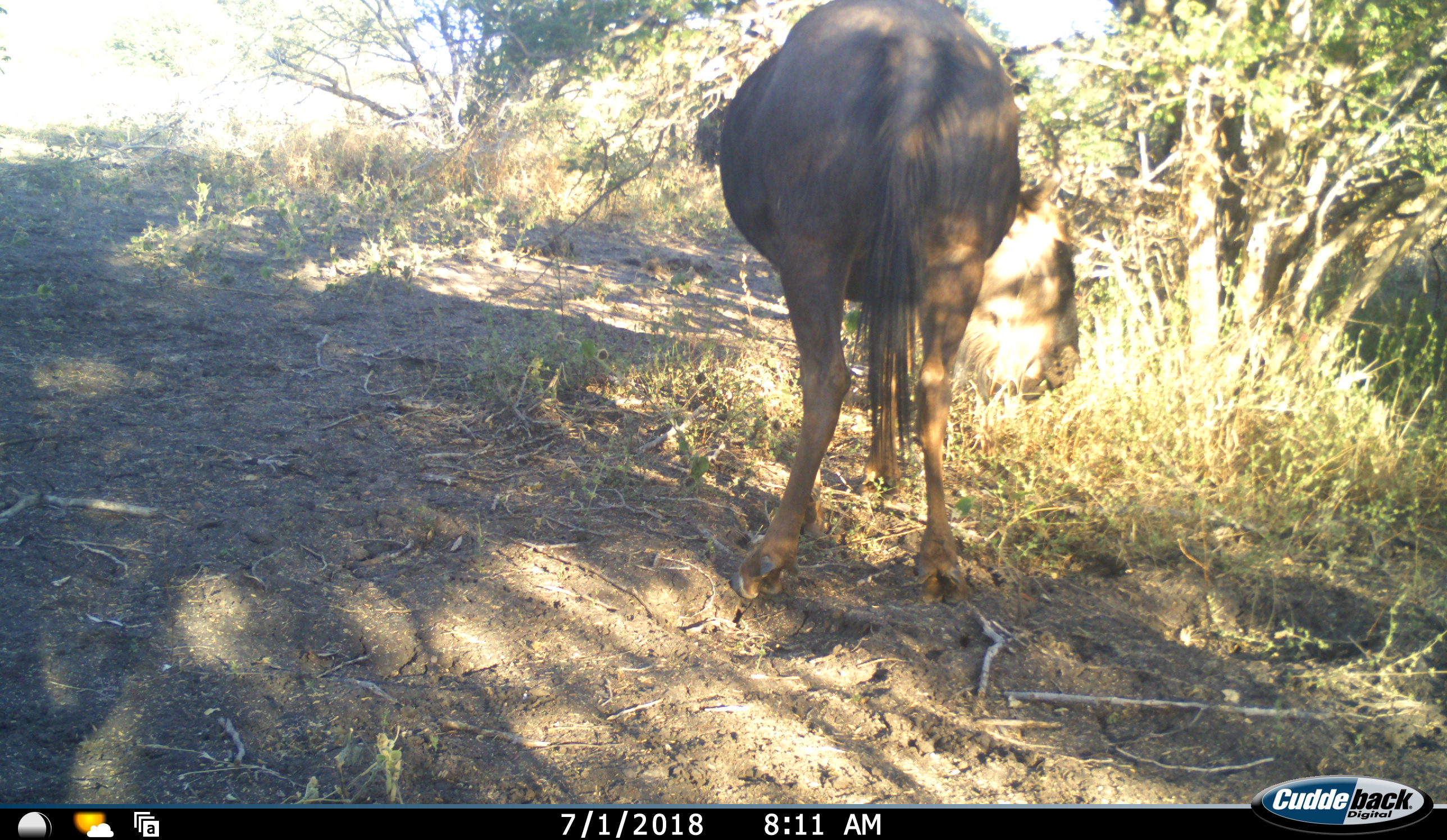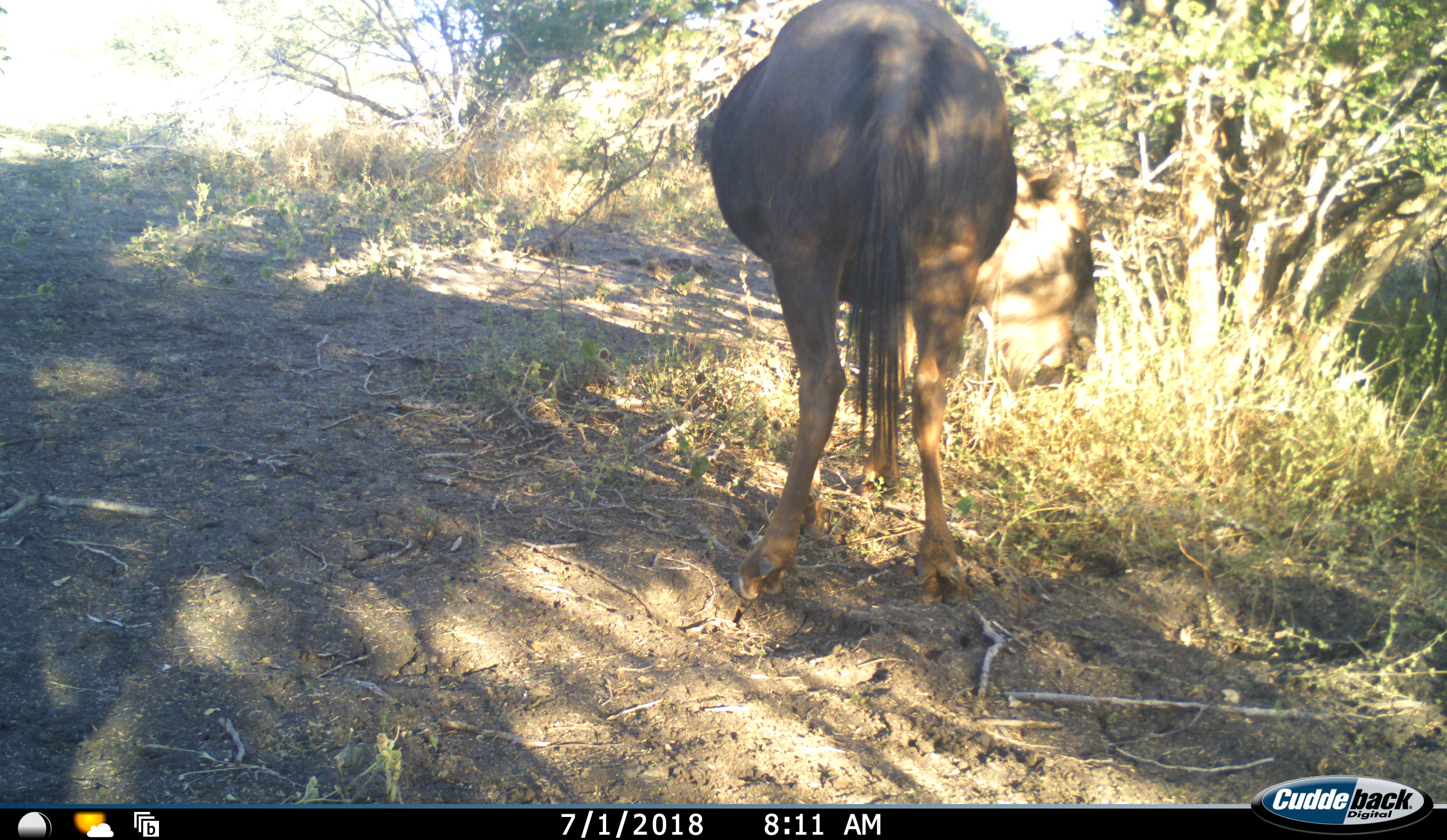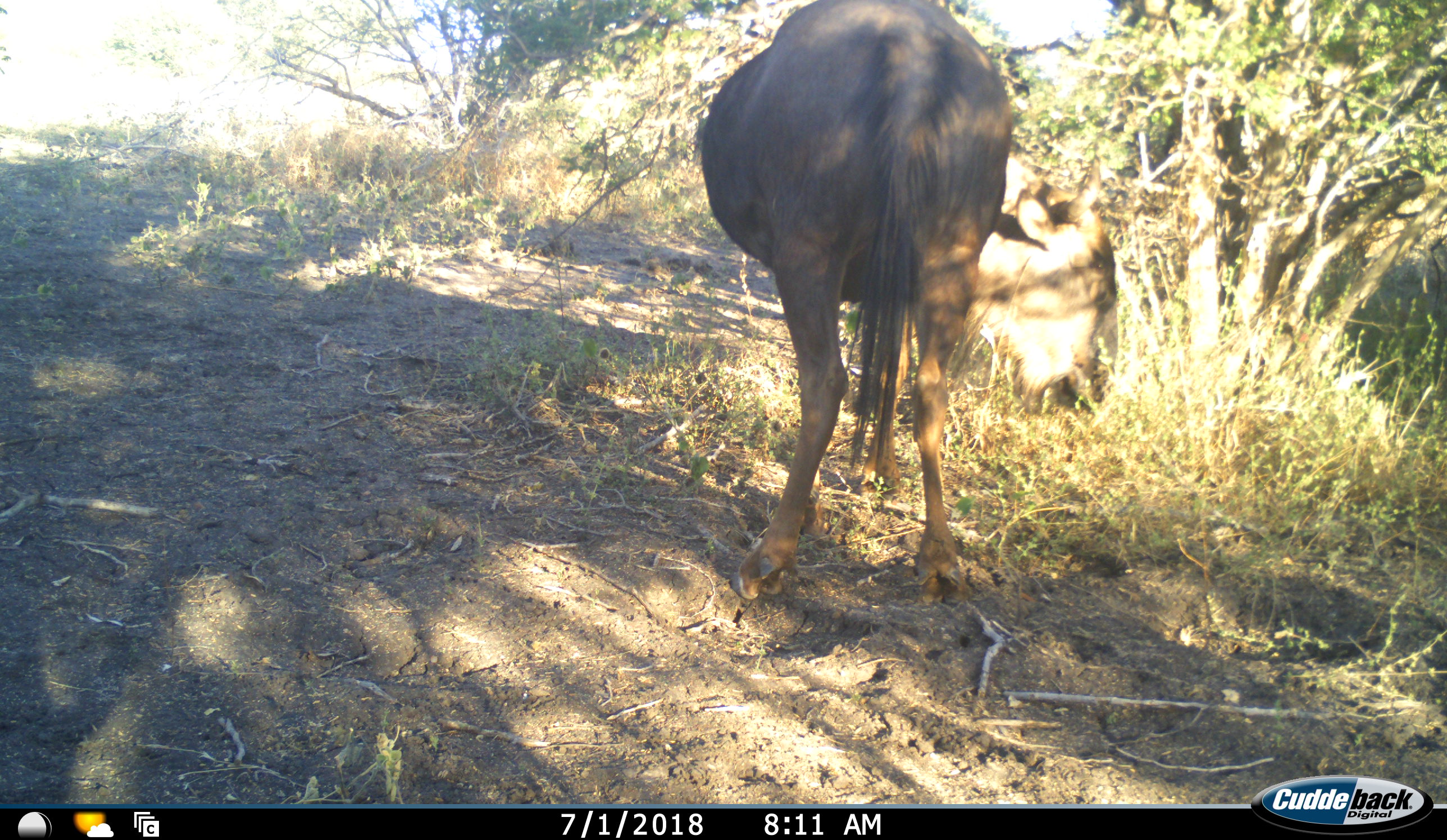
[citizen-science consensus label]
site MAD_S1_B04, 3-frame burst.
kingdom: Animalia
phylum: Chordata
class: Mammalia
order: Artiodactyla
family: Bovidae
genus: Connochaetes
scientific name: Connochaetes taurinus taurinus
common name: blue wildebeest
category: wildebeestblue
Wildebeestblue (blue wildebeest) (Connochaetes taurinus taurinus), count 1. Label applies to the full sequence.